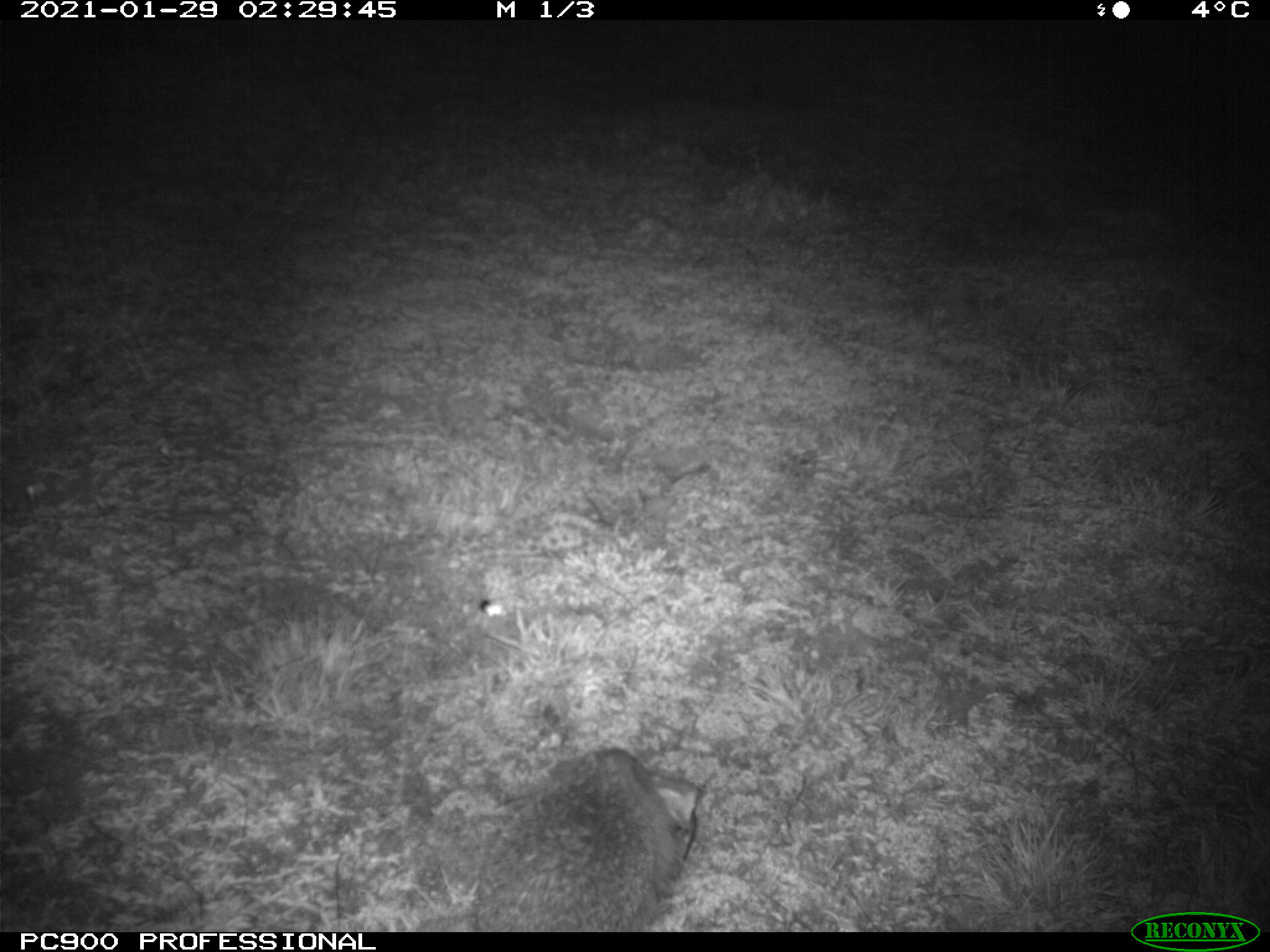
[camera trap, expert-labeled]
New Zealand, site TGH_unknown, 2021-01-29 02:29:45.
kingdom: Animalia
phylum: Chordata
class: Mammalia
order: Eulipotyphla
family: Erinaceidae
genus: Erinaceus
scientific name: Erinaceus europaeus europaeus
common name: european hedgehog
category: hedgehog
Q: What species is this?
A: Hedgehog (european hedgehog) (Erinaceus europaeus europaeus).